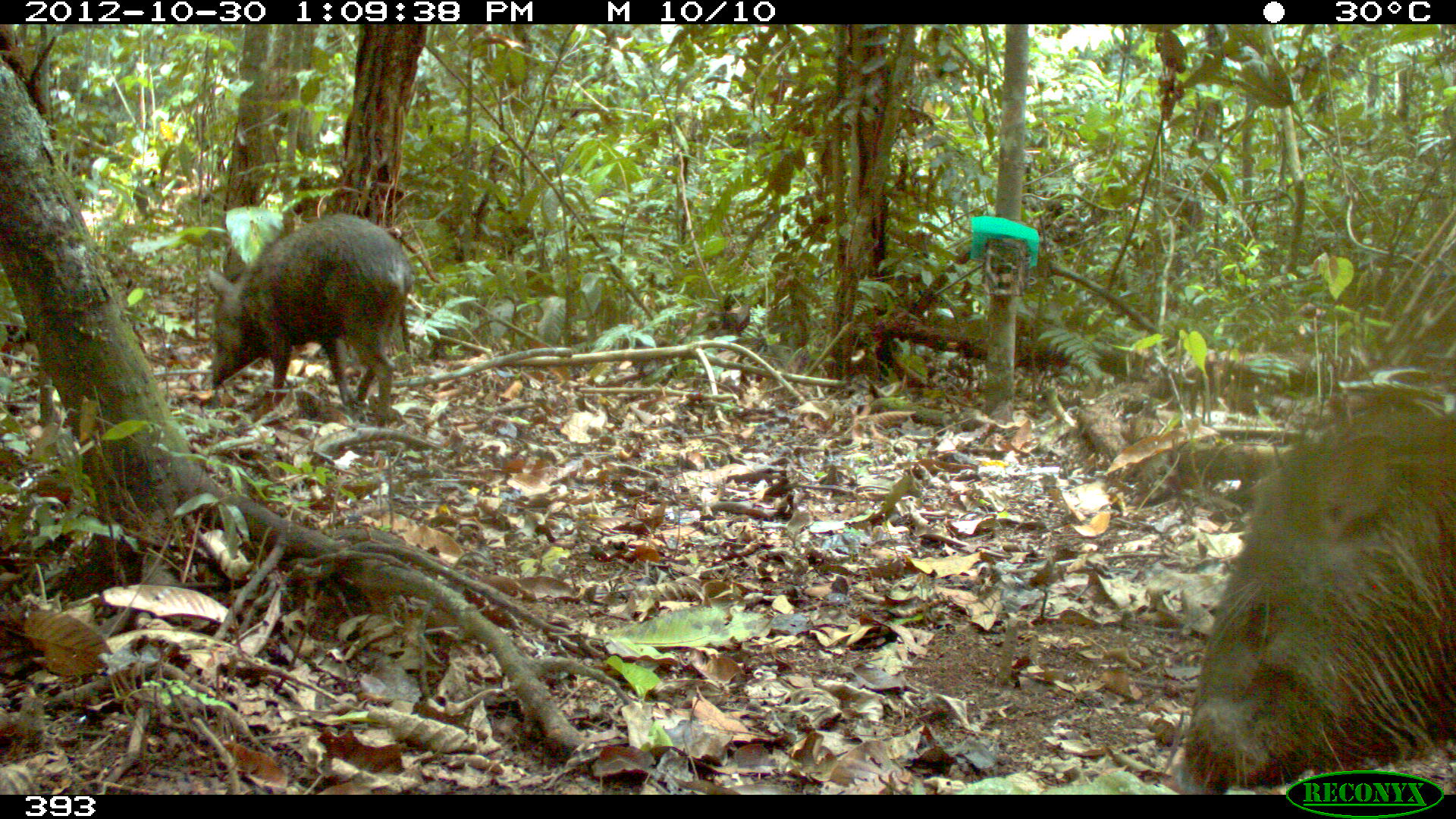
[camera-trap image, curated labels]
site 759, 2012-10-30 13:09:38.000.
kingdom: Animalia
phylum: Chordata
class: Mammalia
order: Artiodactyla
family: Tayassuidae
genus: Pecari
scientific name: Pecari tajacu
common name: collared peccary